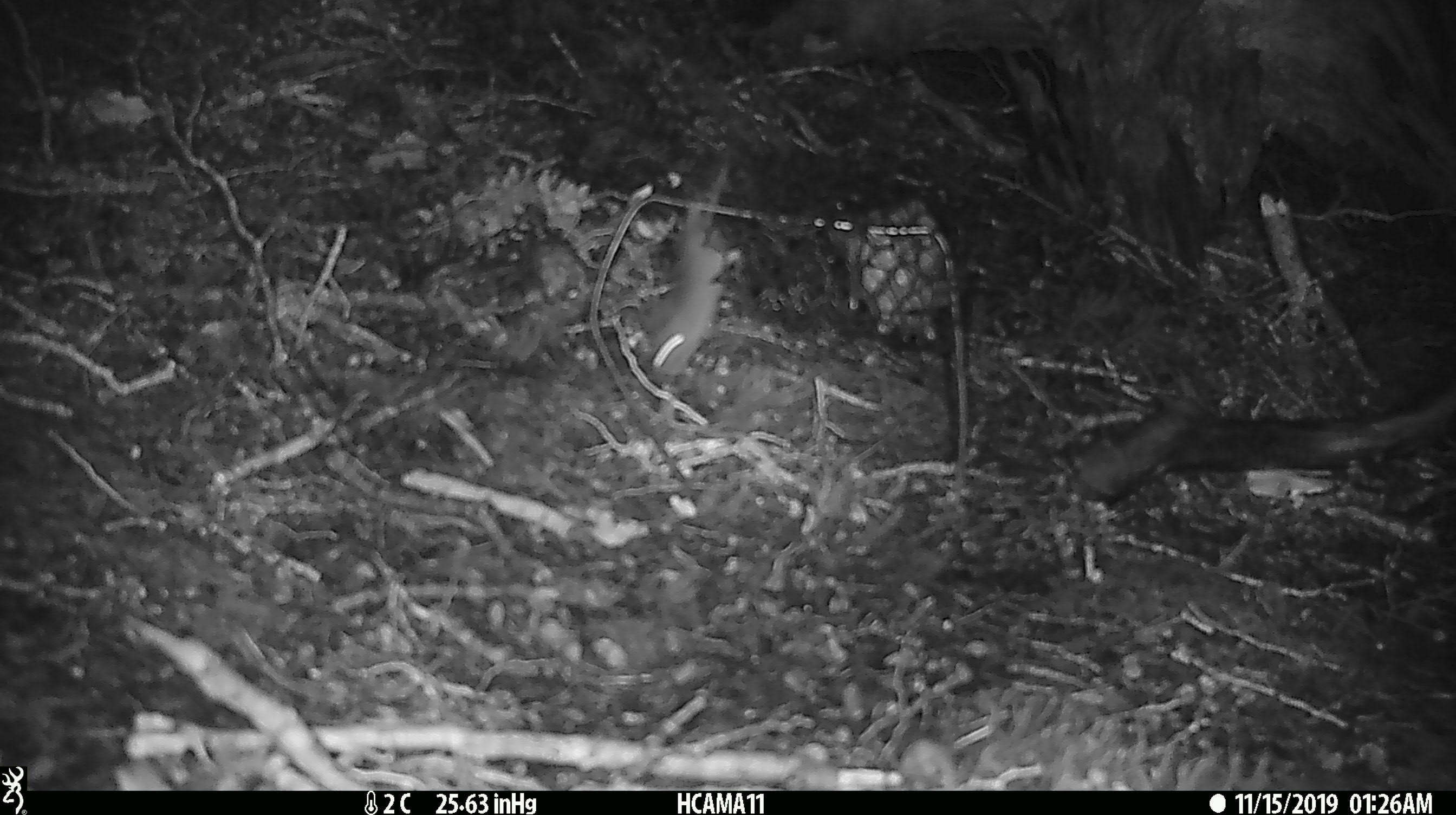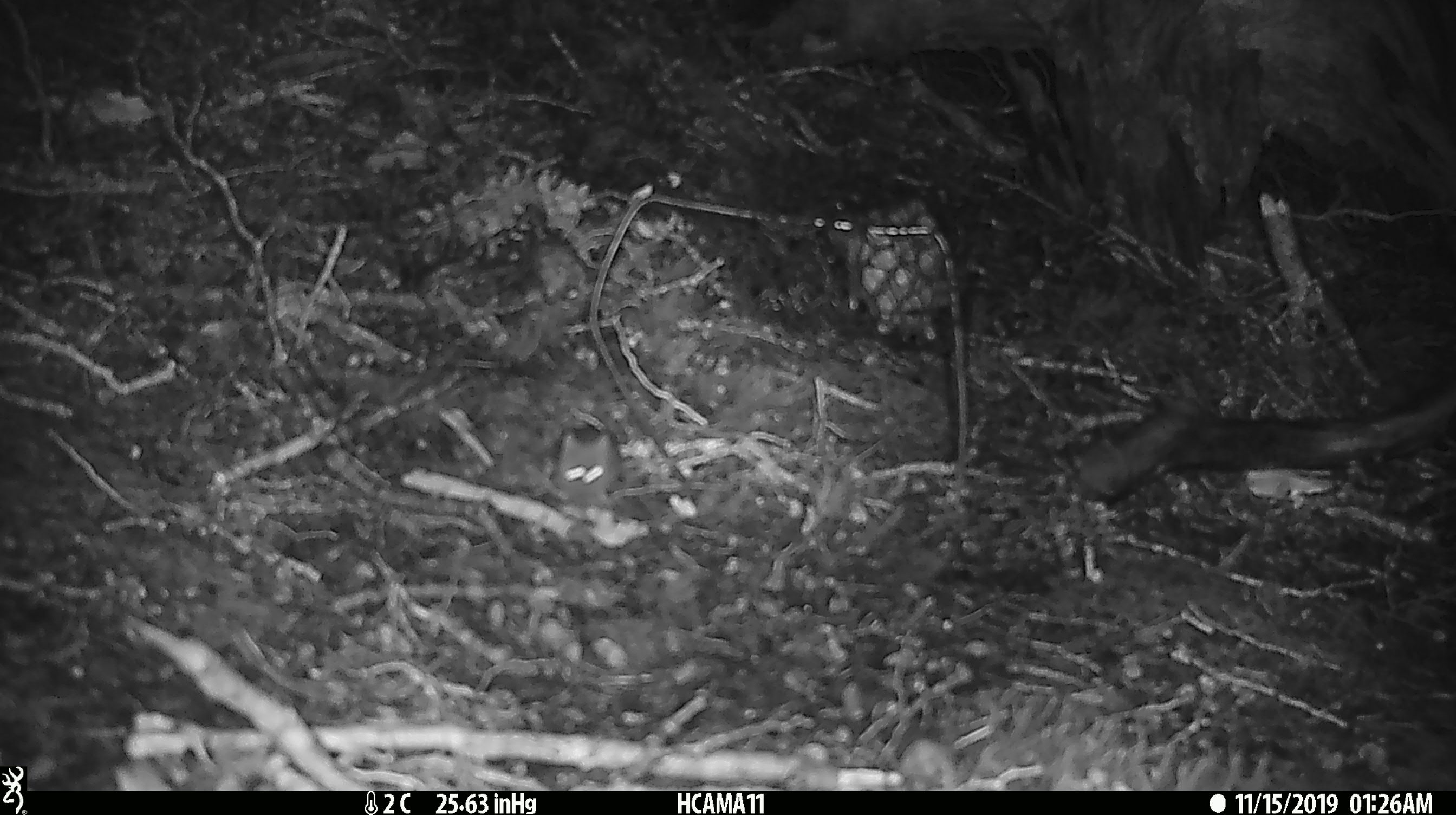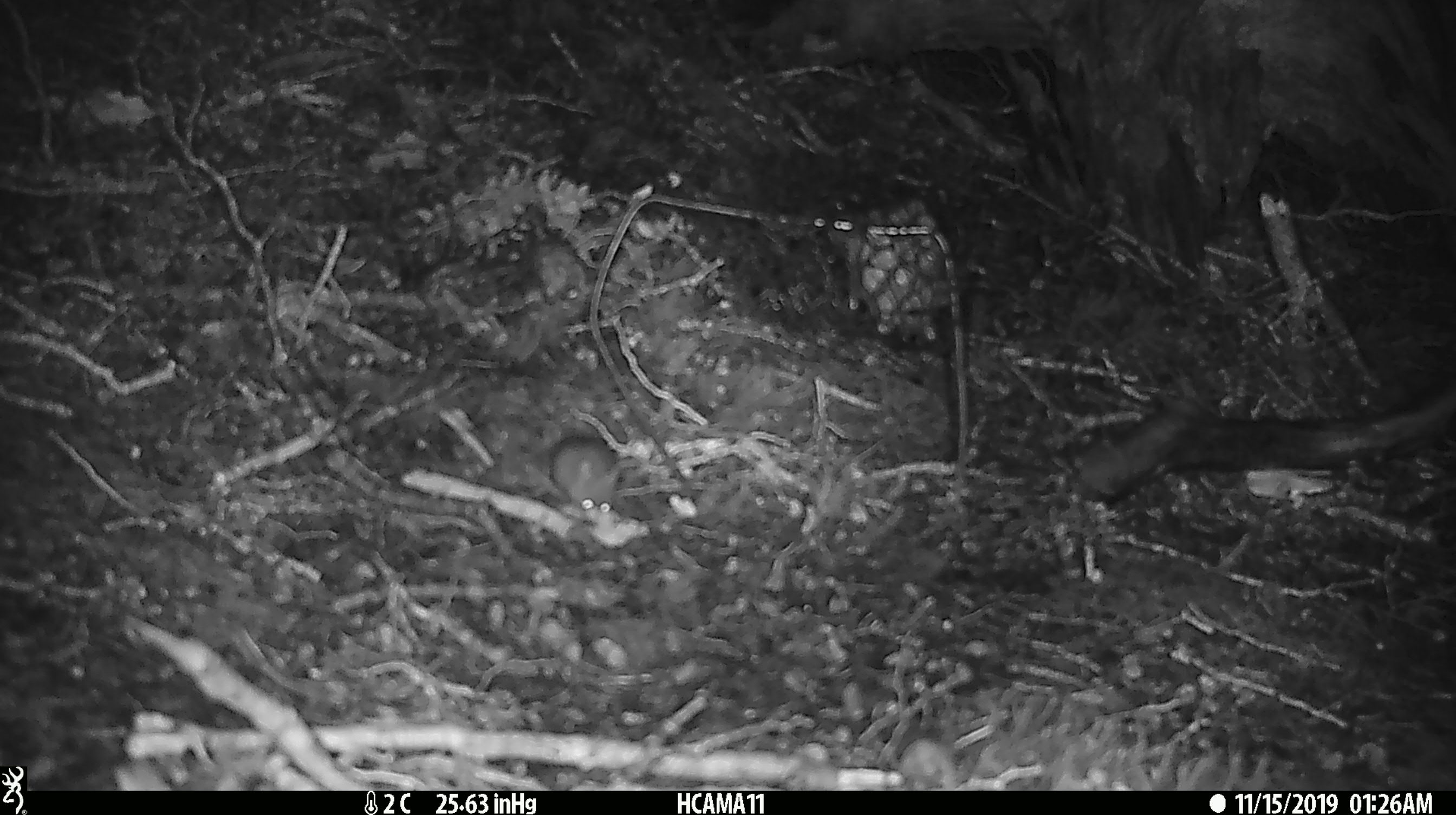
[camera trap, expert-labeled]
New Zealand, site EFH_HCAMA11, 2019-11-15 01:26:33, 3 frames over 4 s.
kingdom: Animalia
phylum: Chordata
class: Mammalia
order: Rodentia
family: Muridae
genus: Mus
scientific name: Mus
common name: mouse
Mouse (Mus).